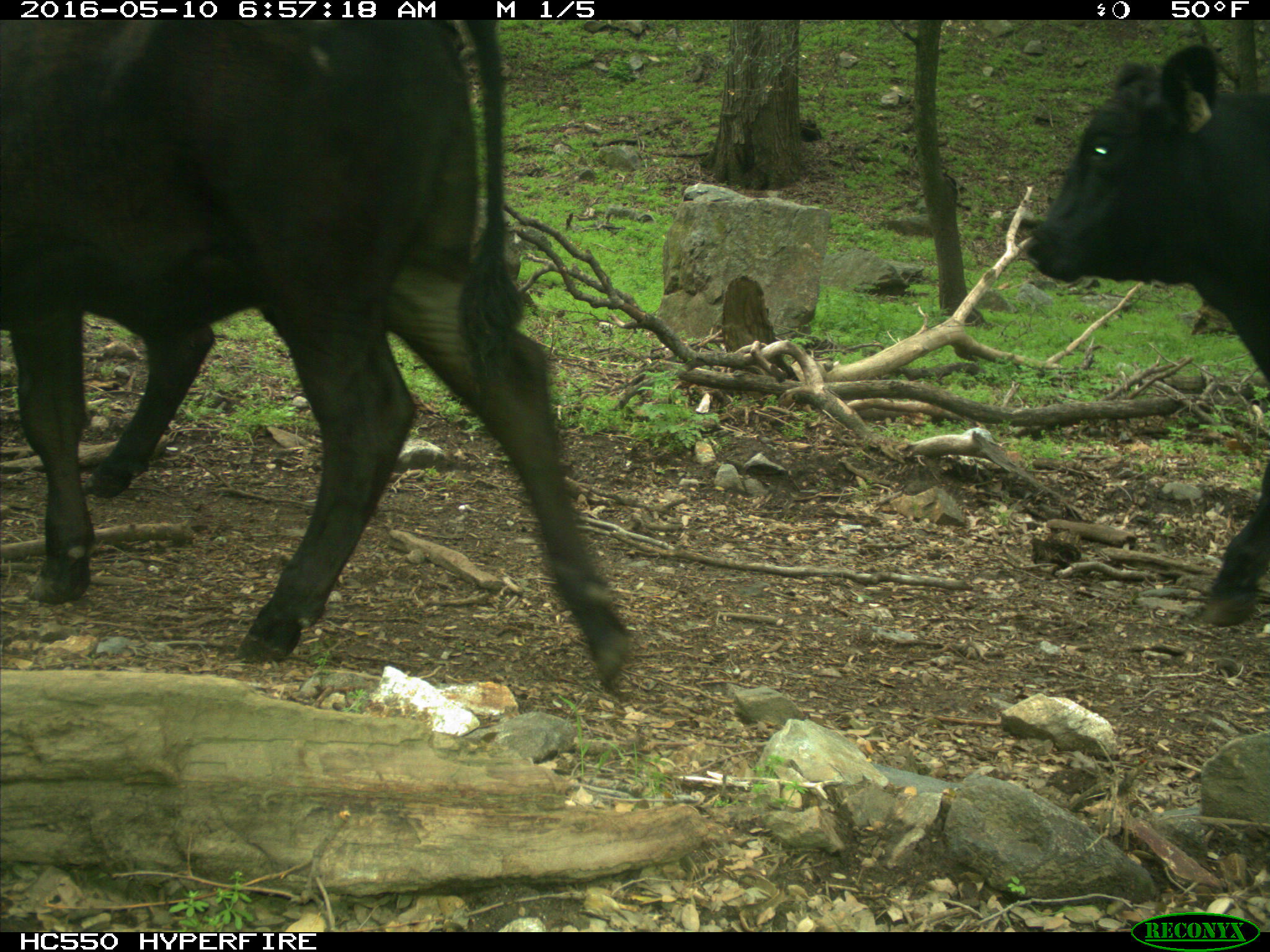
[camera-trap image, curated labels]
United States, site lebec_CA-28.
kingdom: Animalia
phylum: Chordata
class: Mammalia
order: Artiodactyla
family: Bovidae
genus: Bos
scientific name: Bos taurus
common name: domestic cow